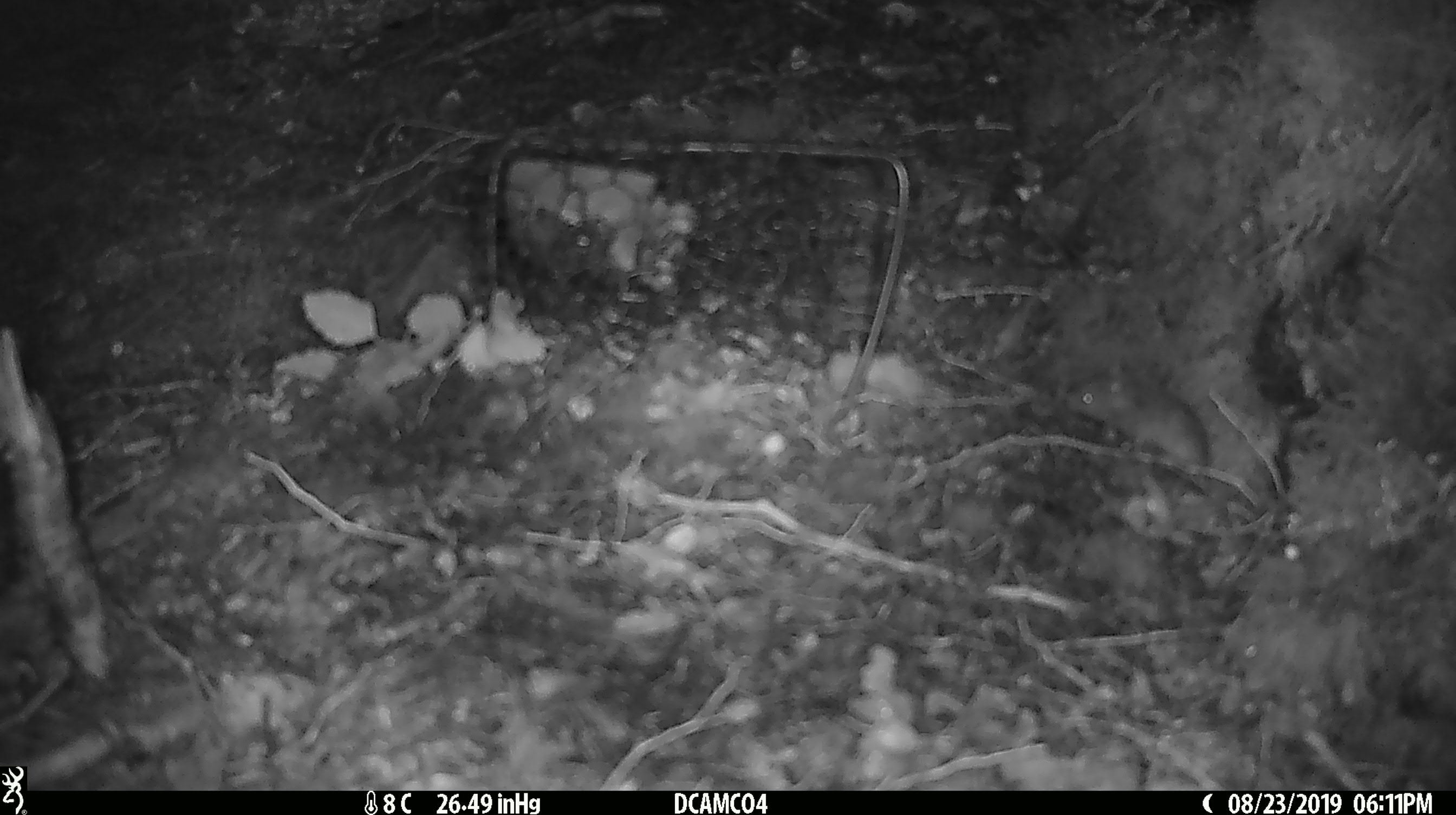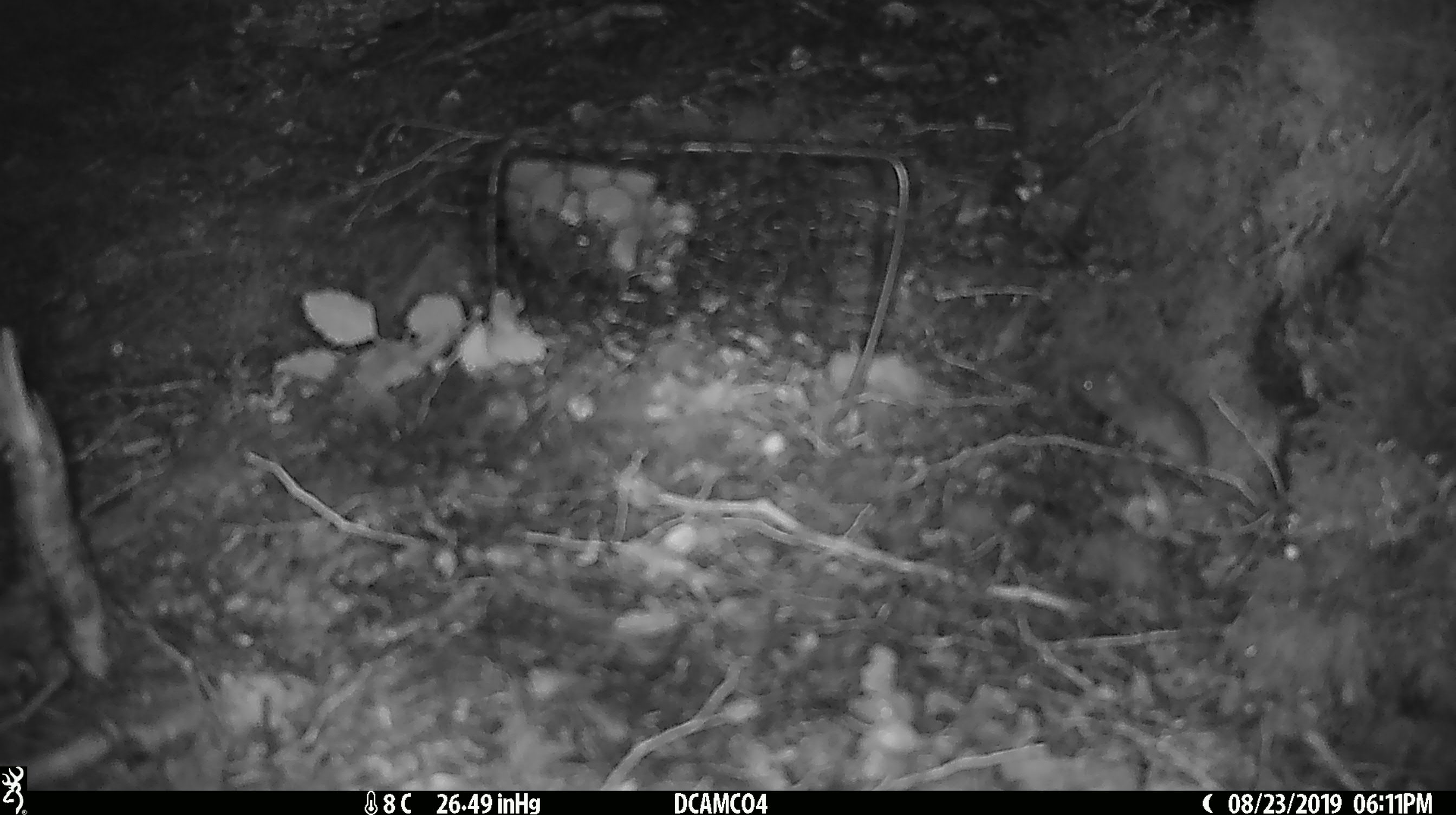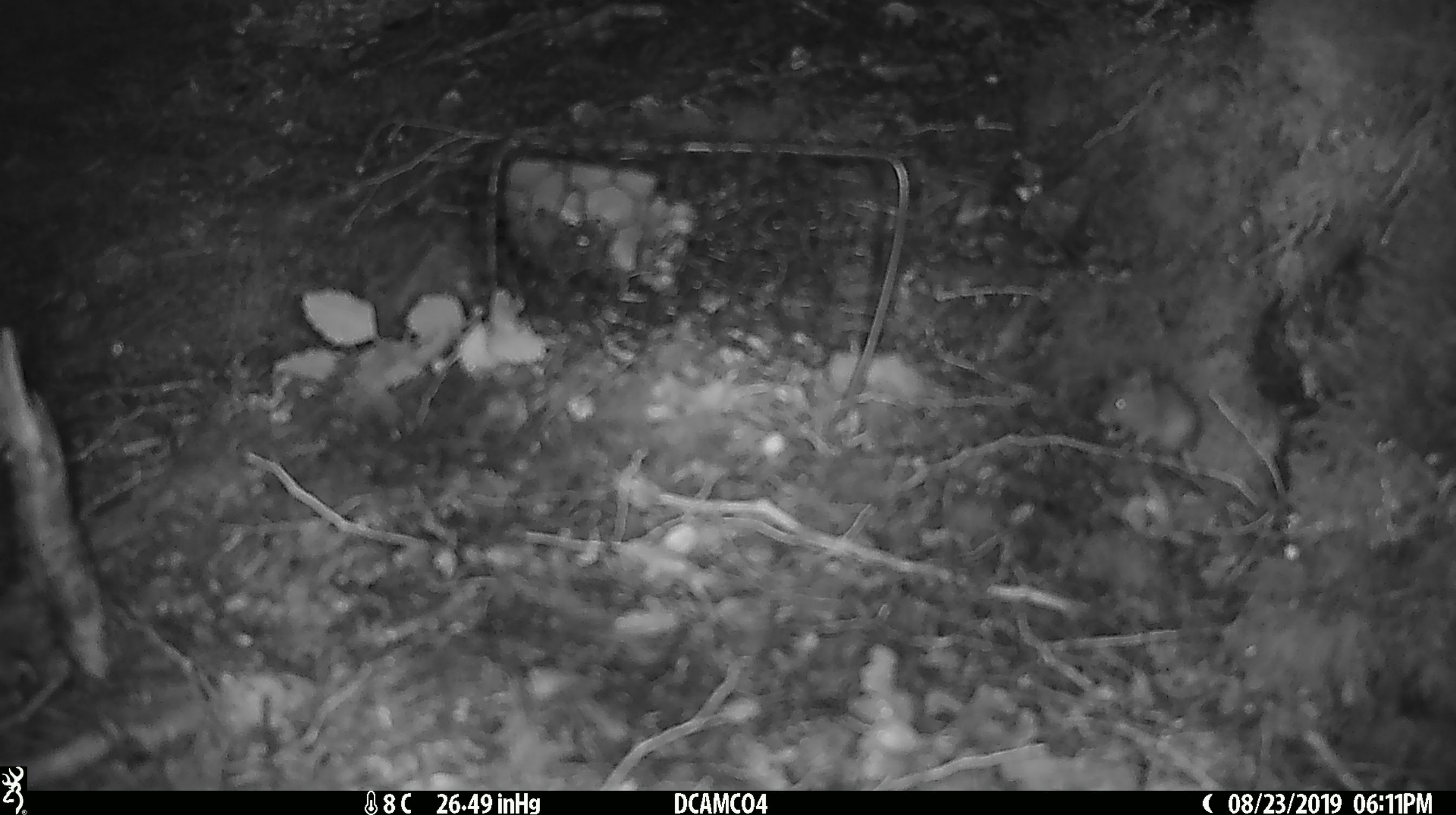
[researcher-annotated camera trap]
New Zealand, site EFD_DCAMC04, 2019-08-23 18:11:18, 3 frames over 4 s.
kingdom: Animalia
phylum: Chordata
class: Mammalia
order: Rodentia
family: Muridae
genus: Mus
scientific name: Mus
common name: mouse